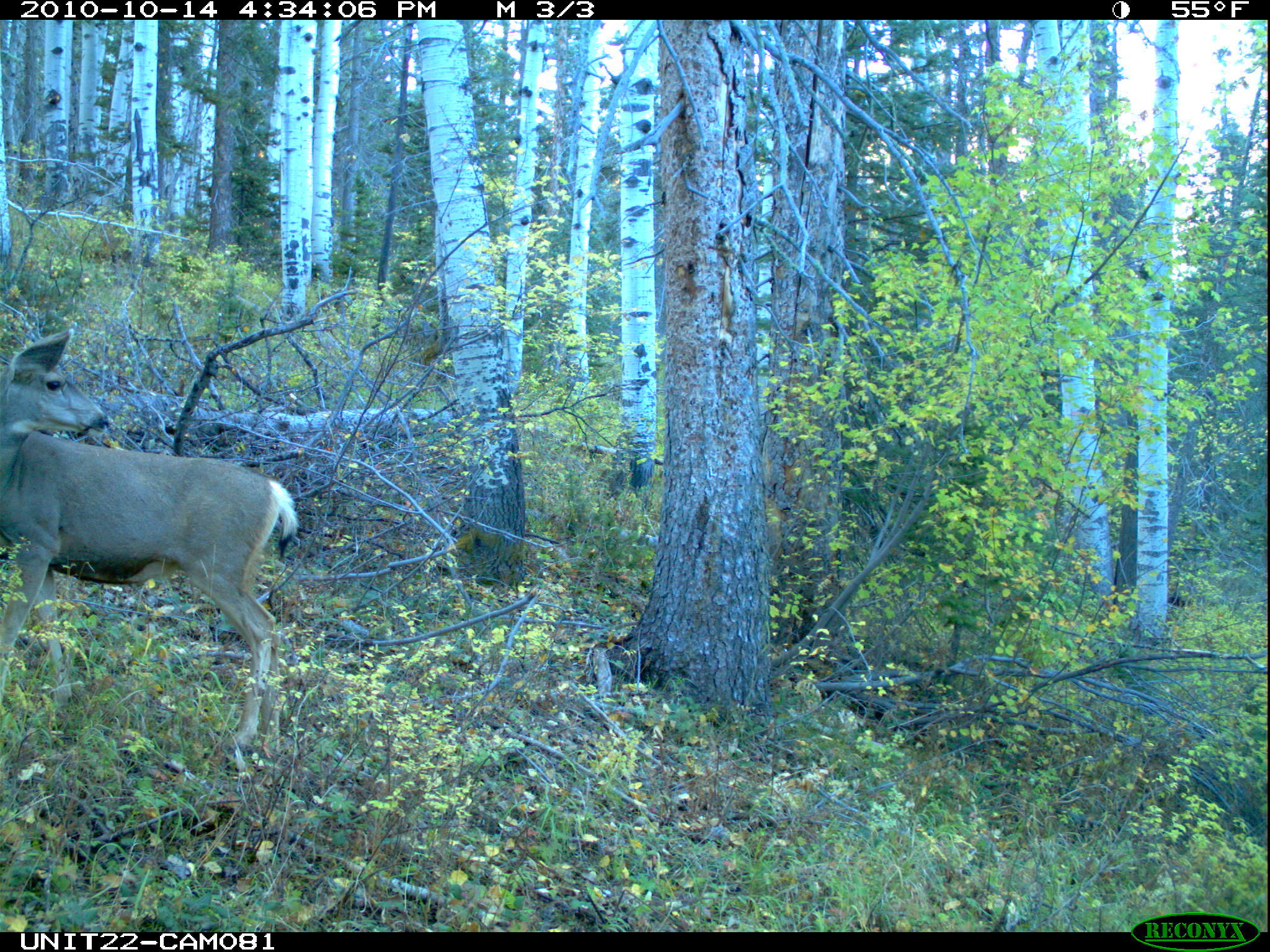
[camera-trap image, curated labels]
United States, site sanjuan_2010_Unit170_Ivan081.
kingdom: Animalia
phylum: Chordata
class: Mammalia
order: Artiodactyla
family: Cervidae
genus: Odocoileus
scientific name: Odocoileus hemionus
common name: mule deer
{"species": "Odocoileus hemionus (mule deer)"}